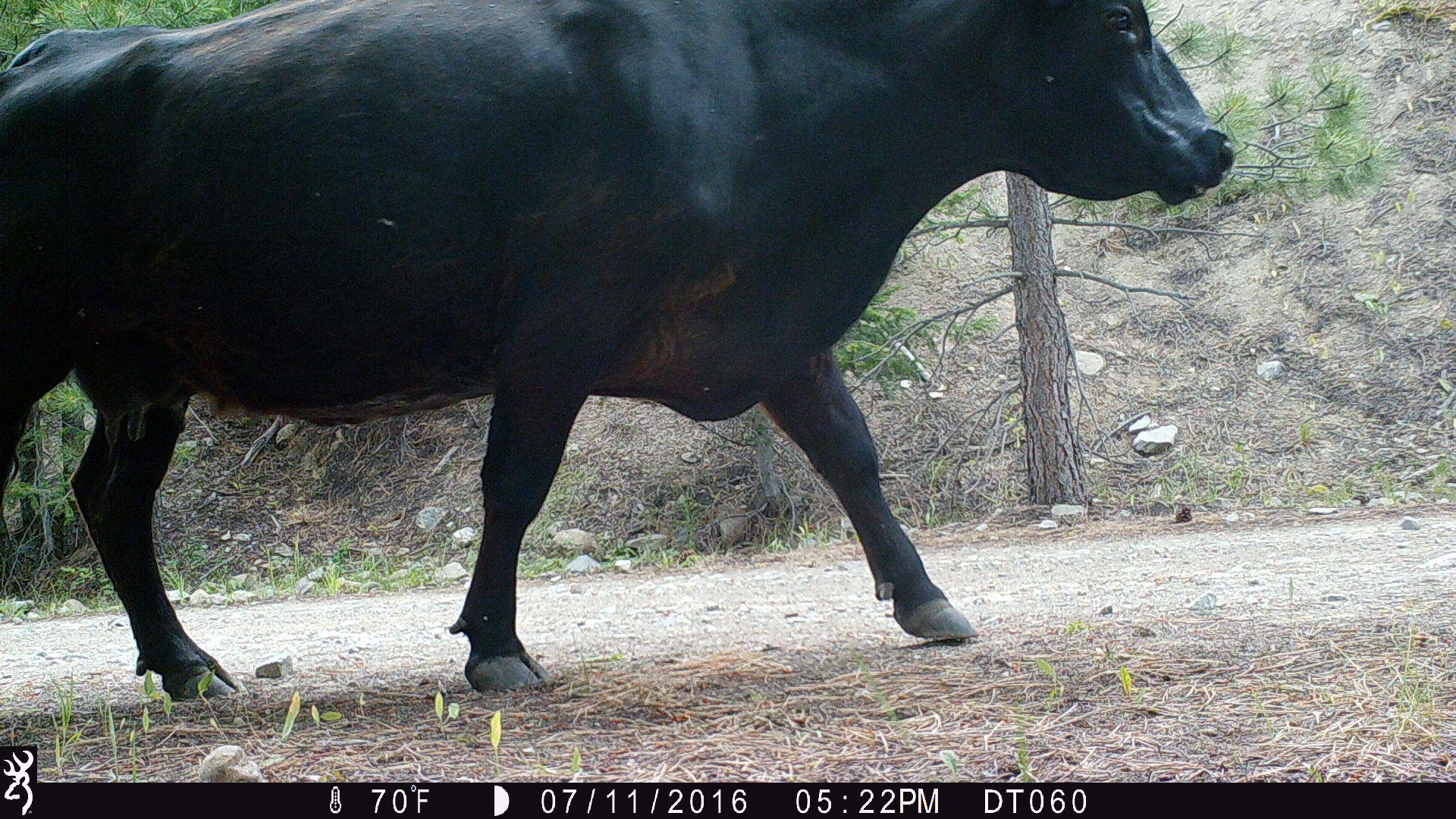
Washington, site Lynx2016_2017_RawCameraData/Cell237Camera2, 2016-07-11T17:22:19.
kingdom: Animalia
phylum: Chordata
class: Mammalia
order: Artiodactyla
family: Bovidae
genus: Bos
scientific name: Bos taurus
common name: domestic cattle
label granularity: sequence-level